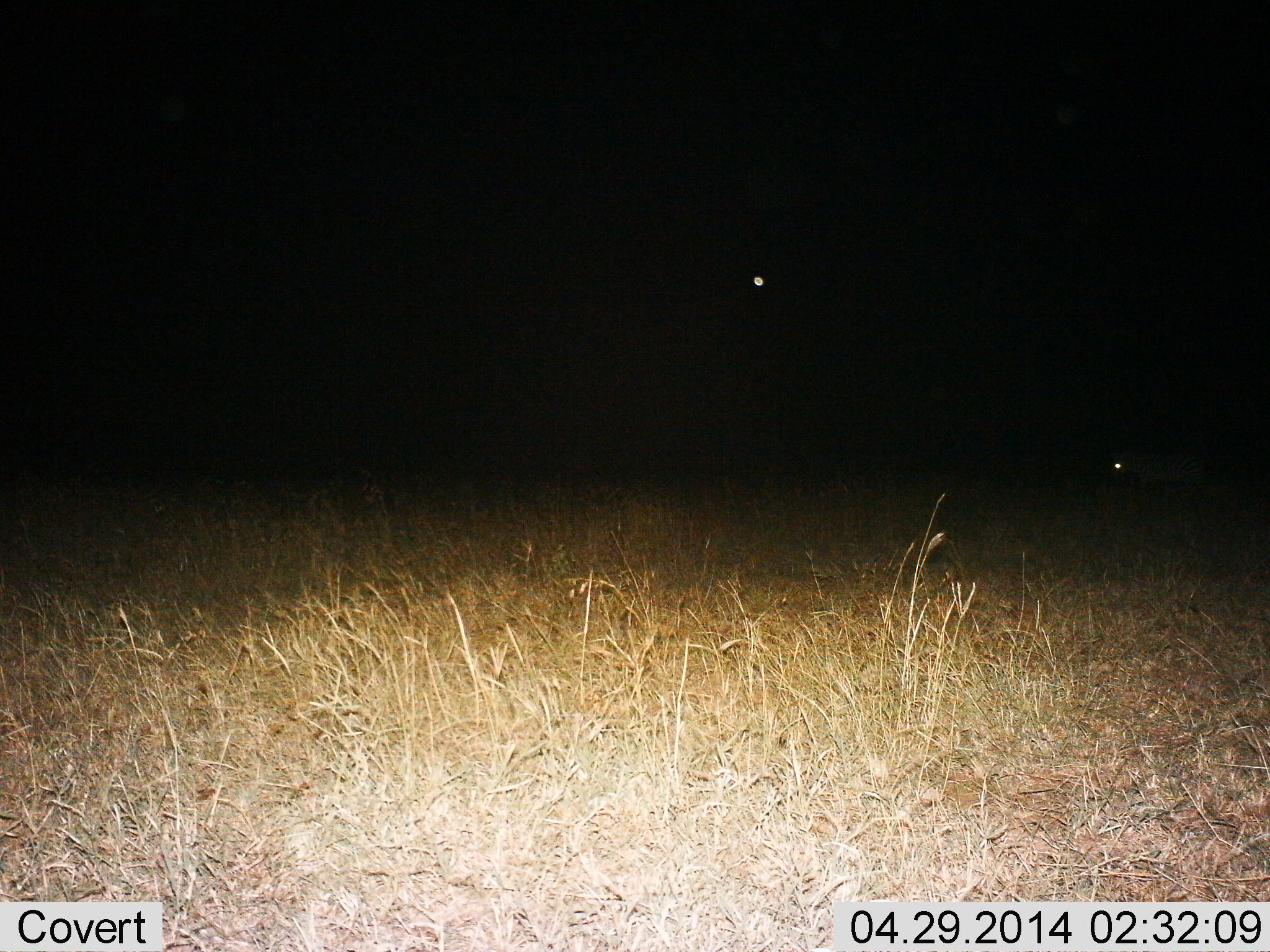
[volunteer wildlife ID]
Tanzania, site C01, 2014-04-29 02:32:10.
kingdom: Animalia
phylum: Chordata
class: Mammalia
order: Perissodactyla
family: Equidae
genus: Equus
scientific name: Equus quagga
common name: plains zebra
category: zebra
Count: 1.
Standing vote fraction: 100%.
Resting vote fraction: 0%.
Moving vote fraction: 0%.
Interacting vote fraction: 0%.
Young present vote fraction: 0%.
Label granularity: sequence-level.